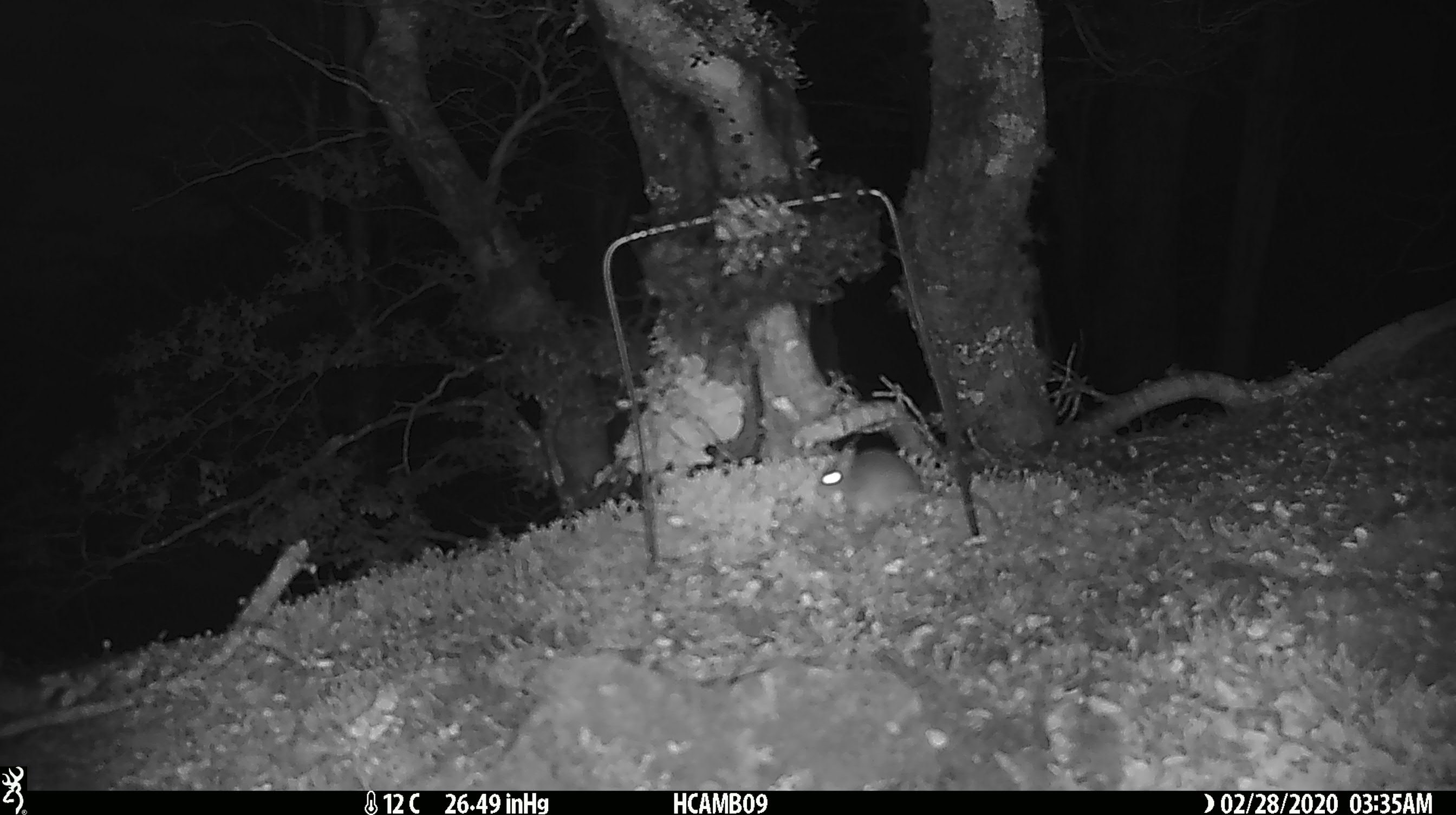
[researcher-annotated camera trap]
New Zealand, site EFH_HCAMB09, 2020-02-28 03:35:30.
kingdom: Animalia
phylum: Chordata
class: Mammalia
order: Rodentia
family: Muridae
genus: Mus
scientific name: Mus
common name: mouse